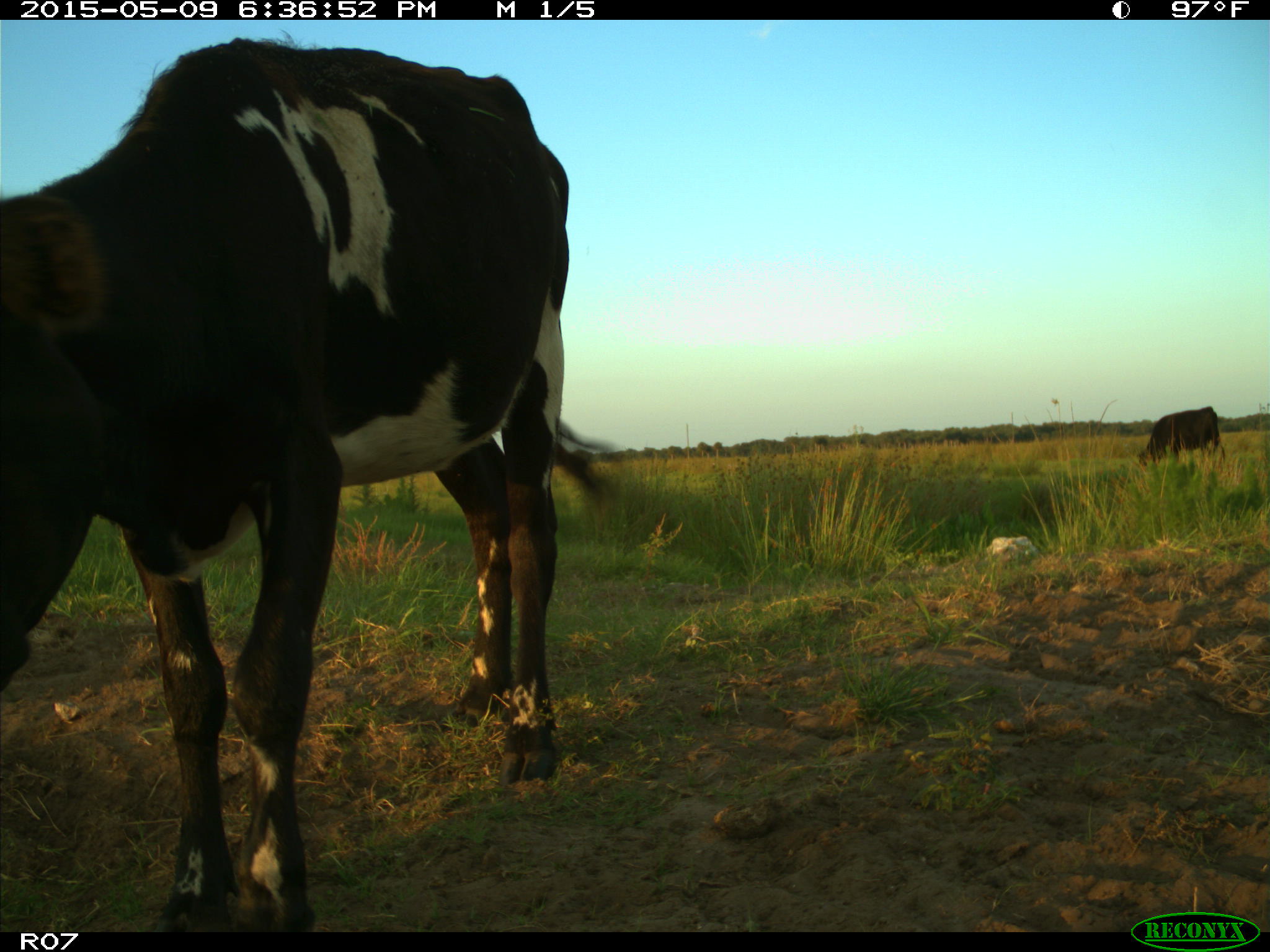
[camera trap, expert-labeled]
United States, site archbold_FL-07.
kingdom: Animalia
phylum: Chordata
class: Mammalia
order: Artiodactyla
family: Bovidae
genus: Bos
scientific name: Bos taurus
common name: domestic cow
Bos taurus (domestic cow).